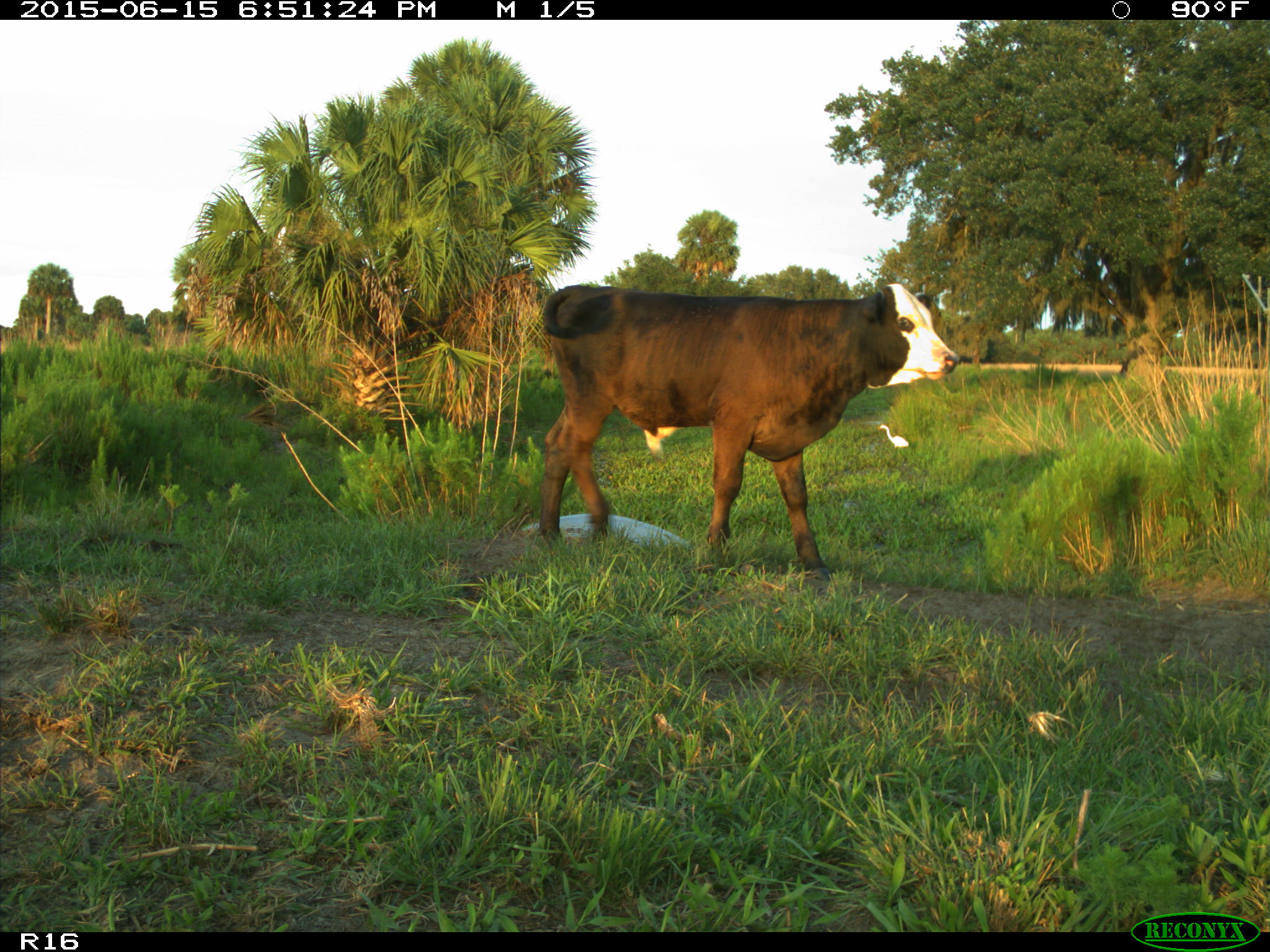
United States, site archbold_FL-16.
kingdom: Animalia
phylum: Chordata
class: Mammalia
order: Artiodactyla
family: Bovidae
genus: Bos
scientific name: Bos taurus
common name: domestic cow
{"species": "Bos taurus (domestic cow)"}